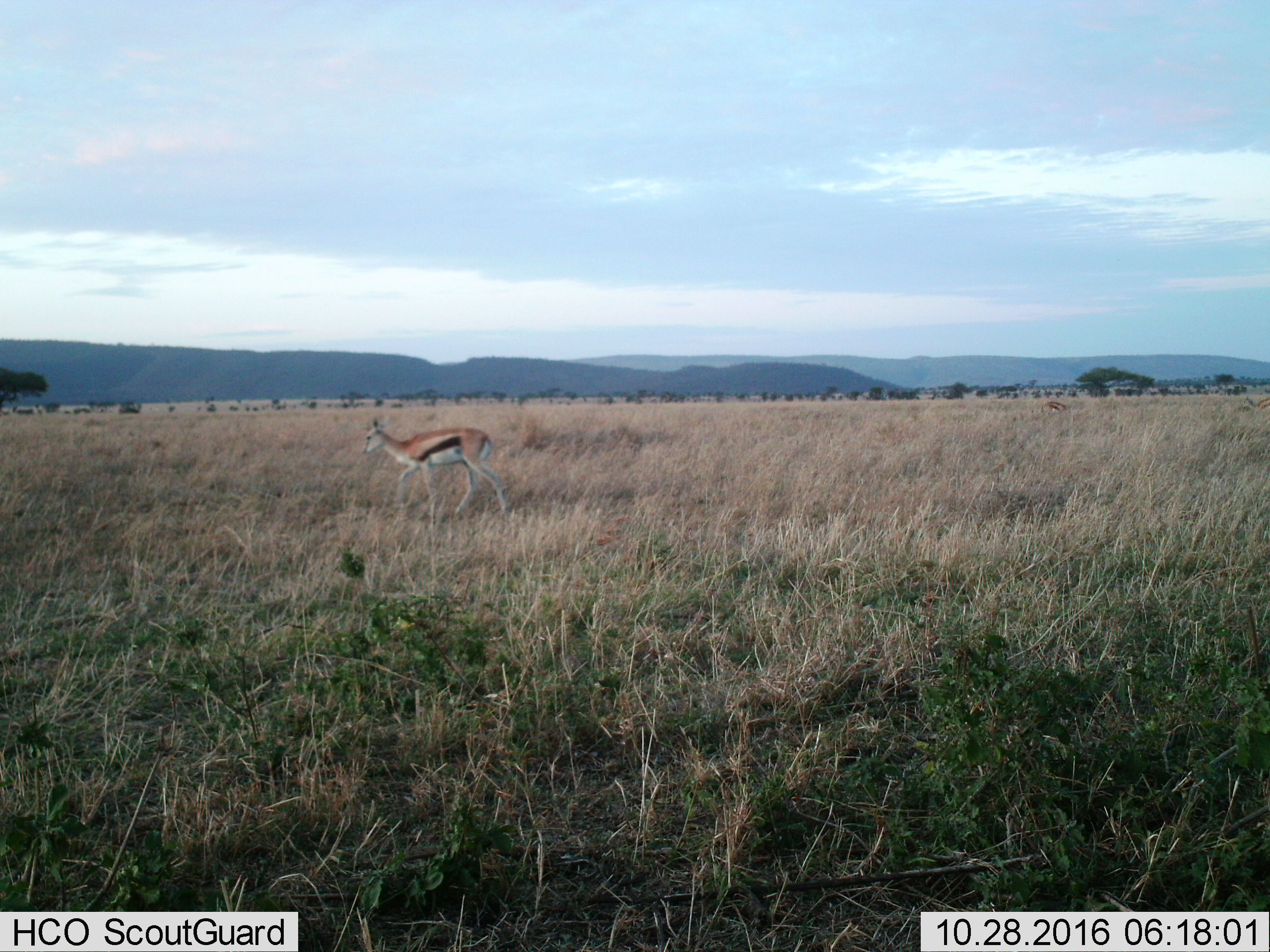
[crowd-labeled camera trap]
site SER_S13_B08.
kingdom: Animalia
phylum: Chordata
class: Mammalia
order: Artiodactyla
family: Bovidae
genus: Eudorcas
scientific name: Eudorcas thomsonii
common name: thomson's gazelle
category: gazellethomsons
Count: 2.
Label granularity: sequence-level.